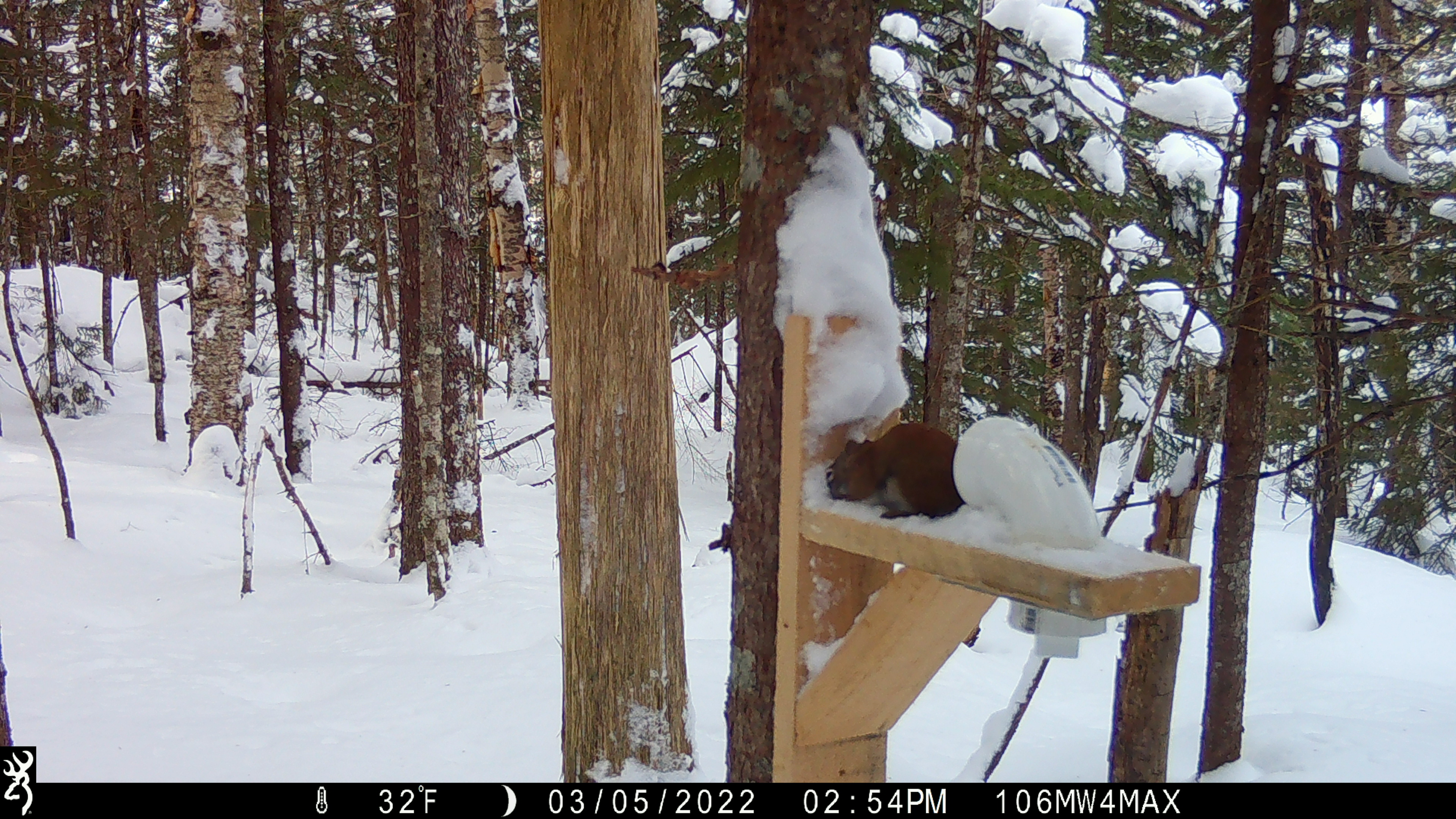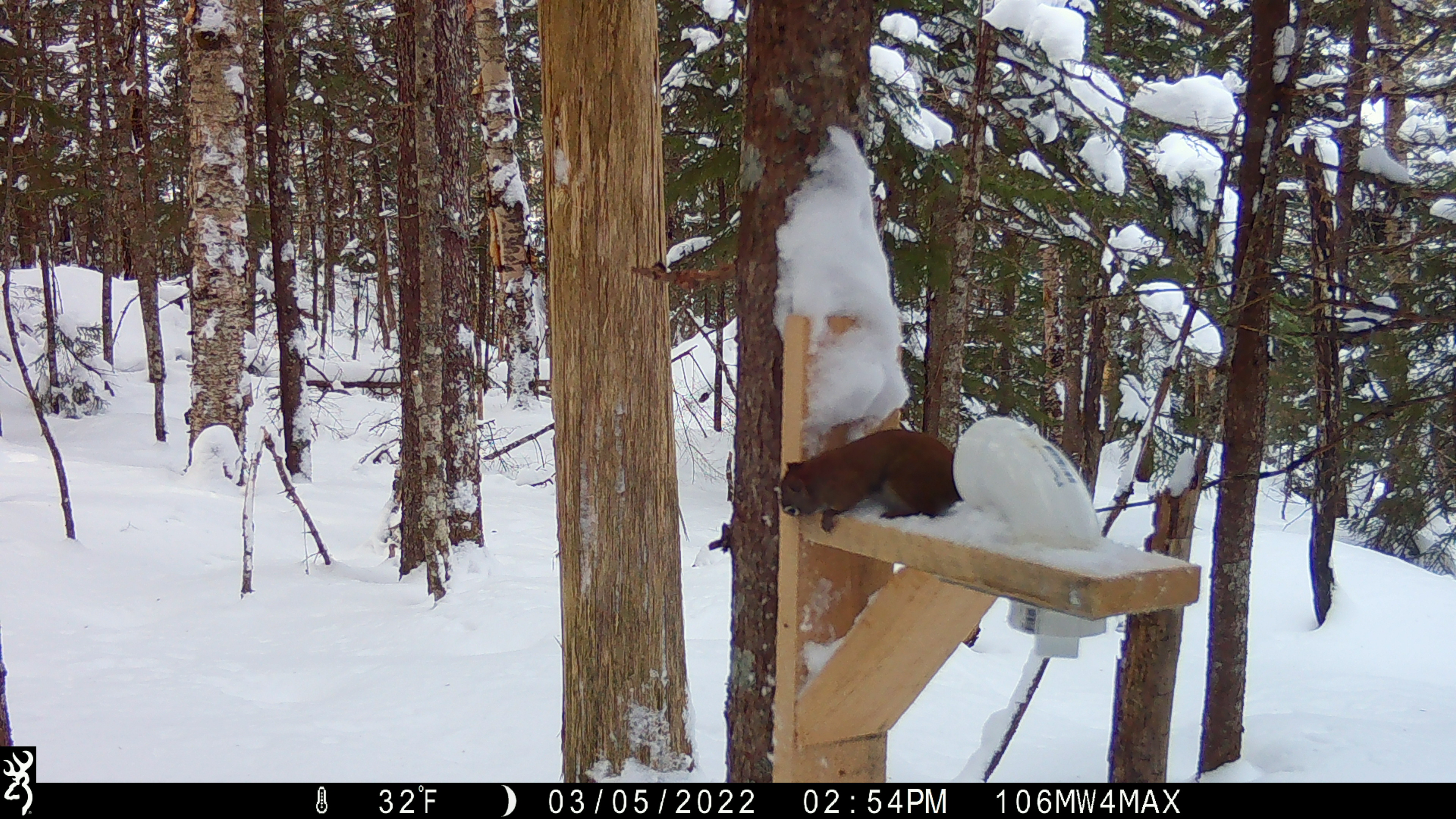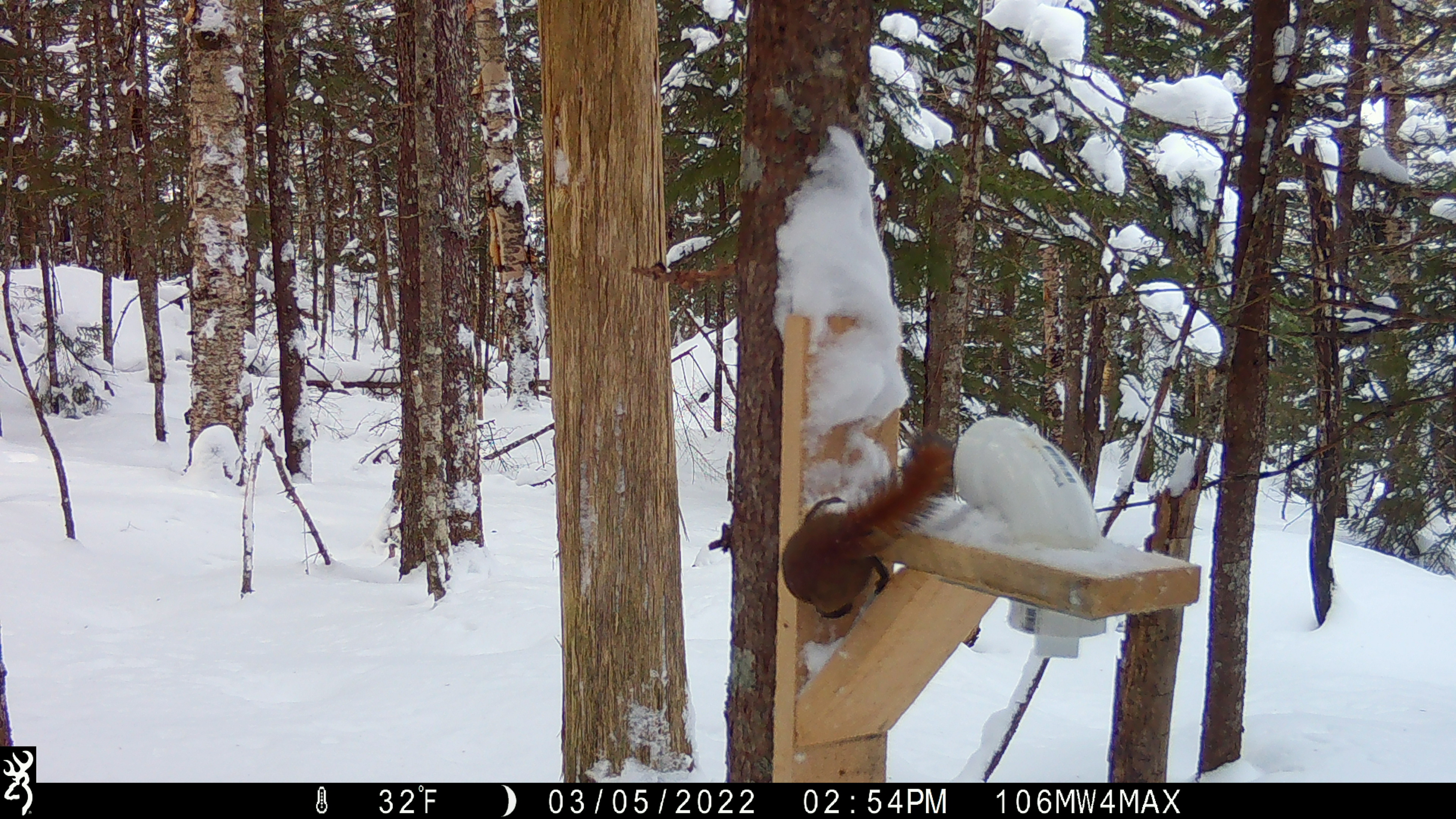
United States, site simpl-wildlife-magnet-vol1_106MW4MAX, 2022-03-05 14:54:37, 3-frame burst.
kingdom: Animalia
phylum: Chordata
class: Mammalia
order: Rodentia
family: Sciuridae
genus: Tamiasciurus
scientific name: Tamiasciurus hudsonicus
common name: red squirrel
Red squirrel (Tamiasciurus hudsonicus).